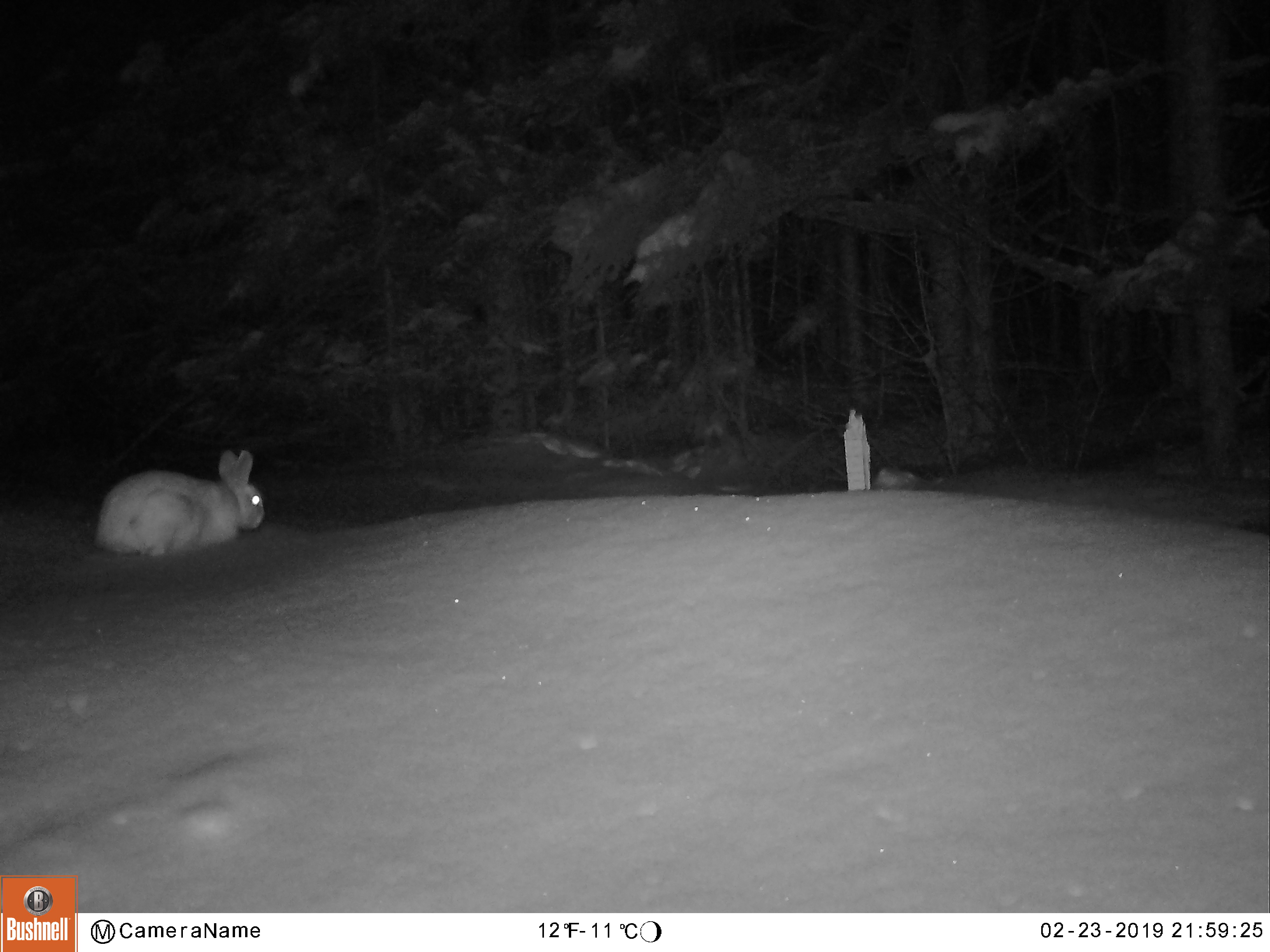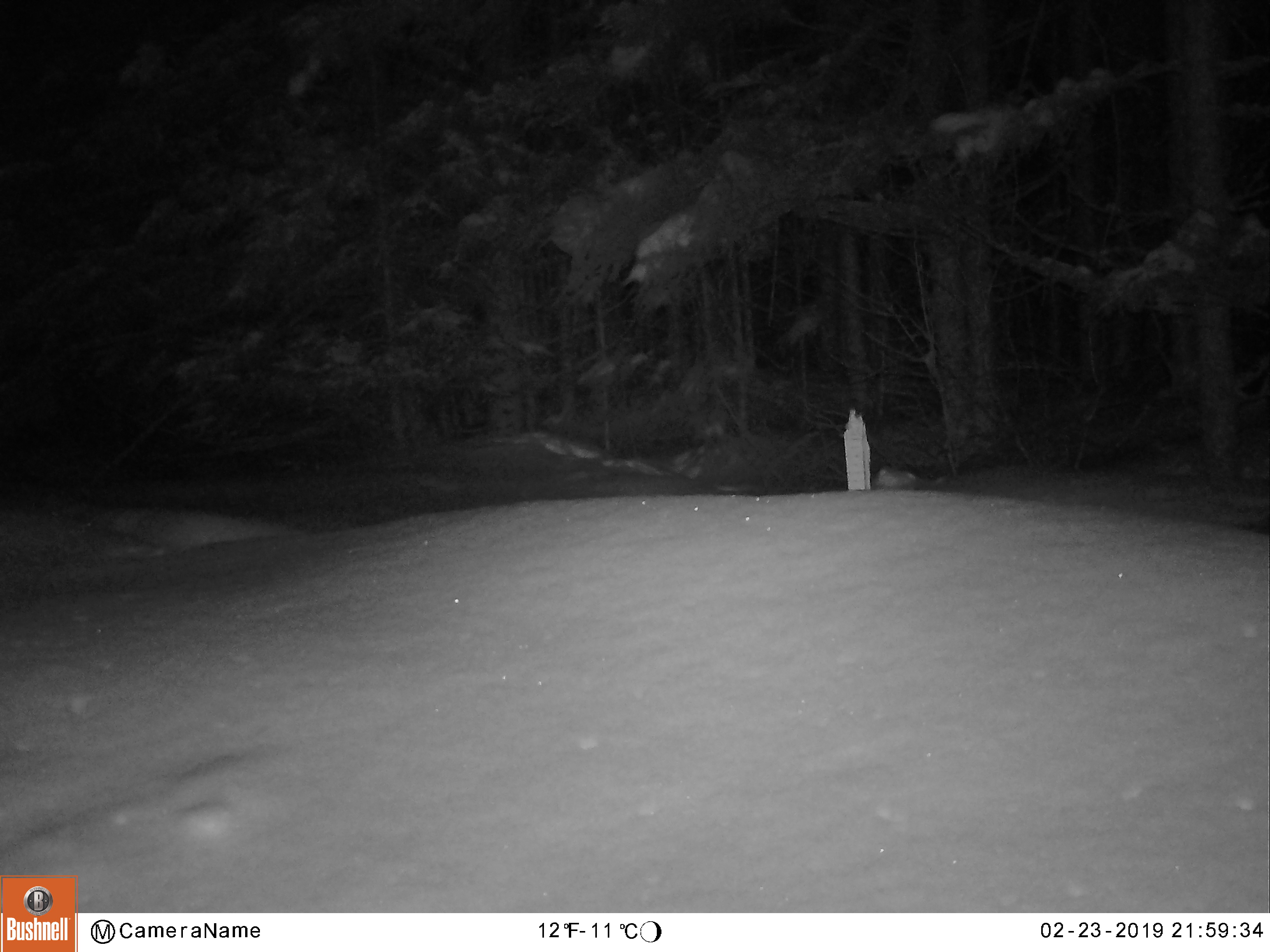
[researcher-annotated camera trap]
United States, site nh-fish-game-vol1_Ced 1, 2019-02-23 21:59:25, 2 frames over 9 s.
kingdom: Animalia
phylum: Chordata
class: Mammalia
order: Lagomorpha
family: Leporidae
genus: Lepus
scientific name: Lepus americanus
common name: snowshoe hare